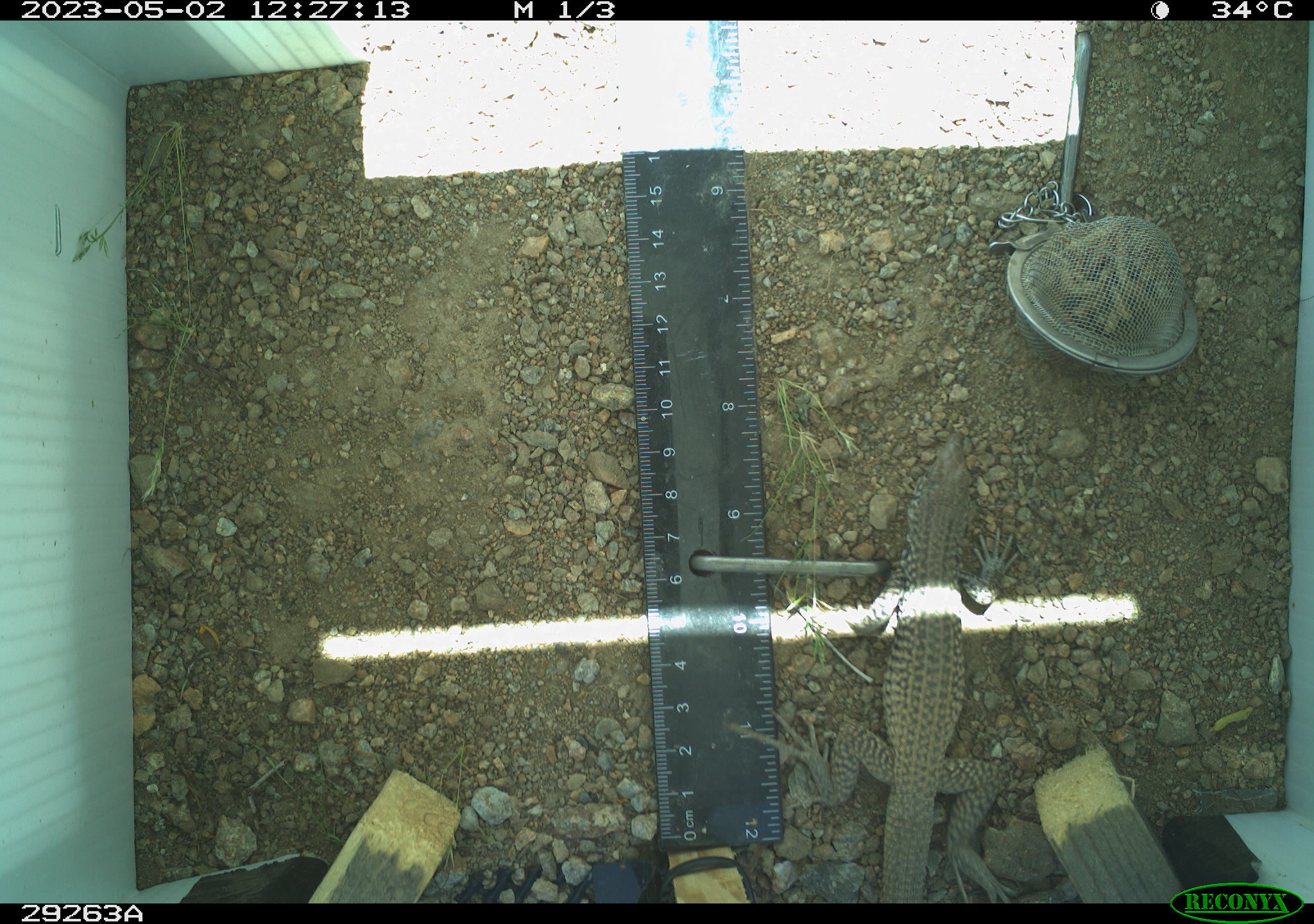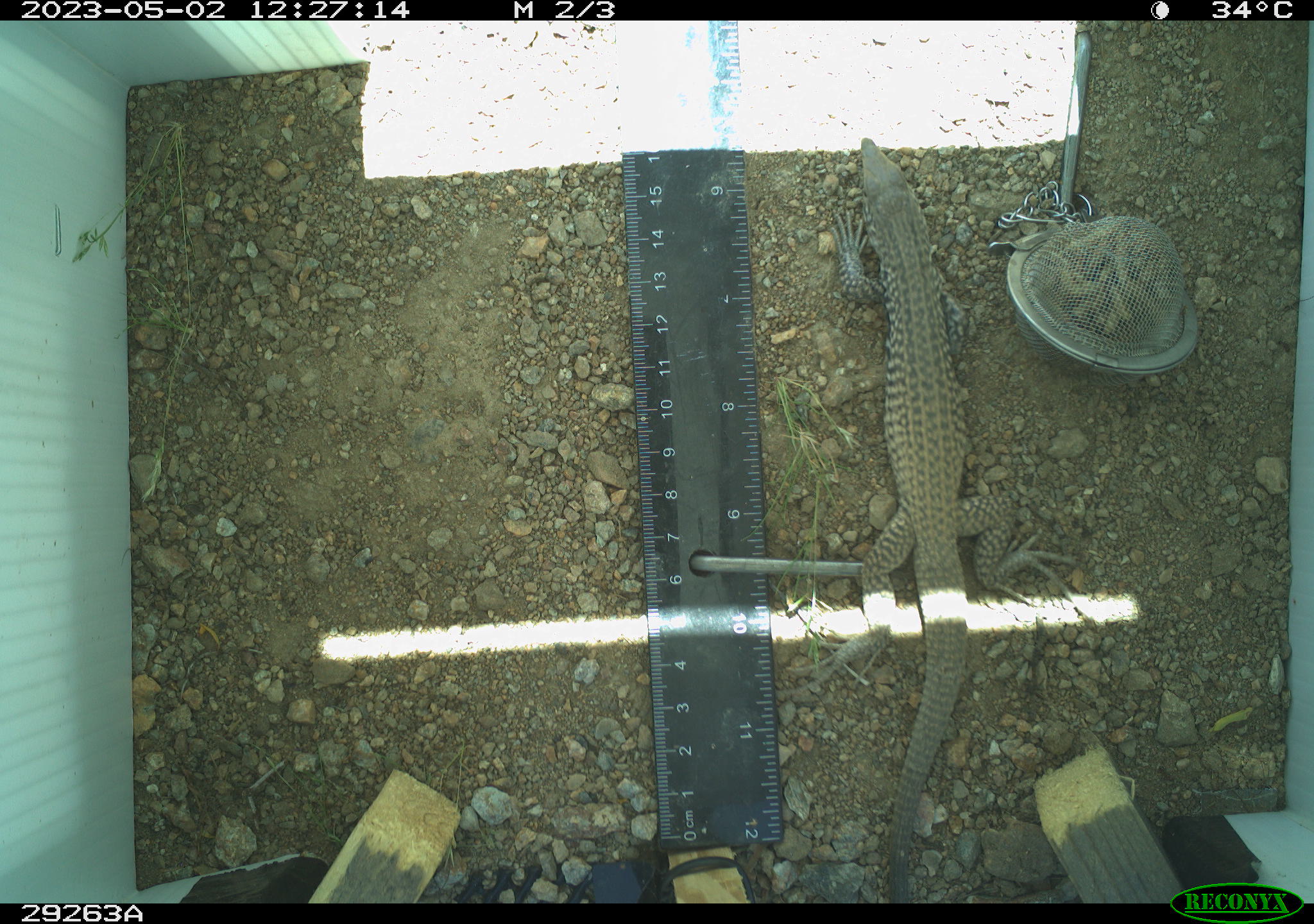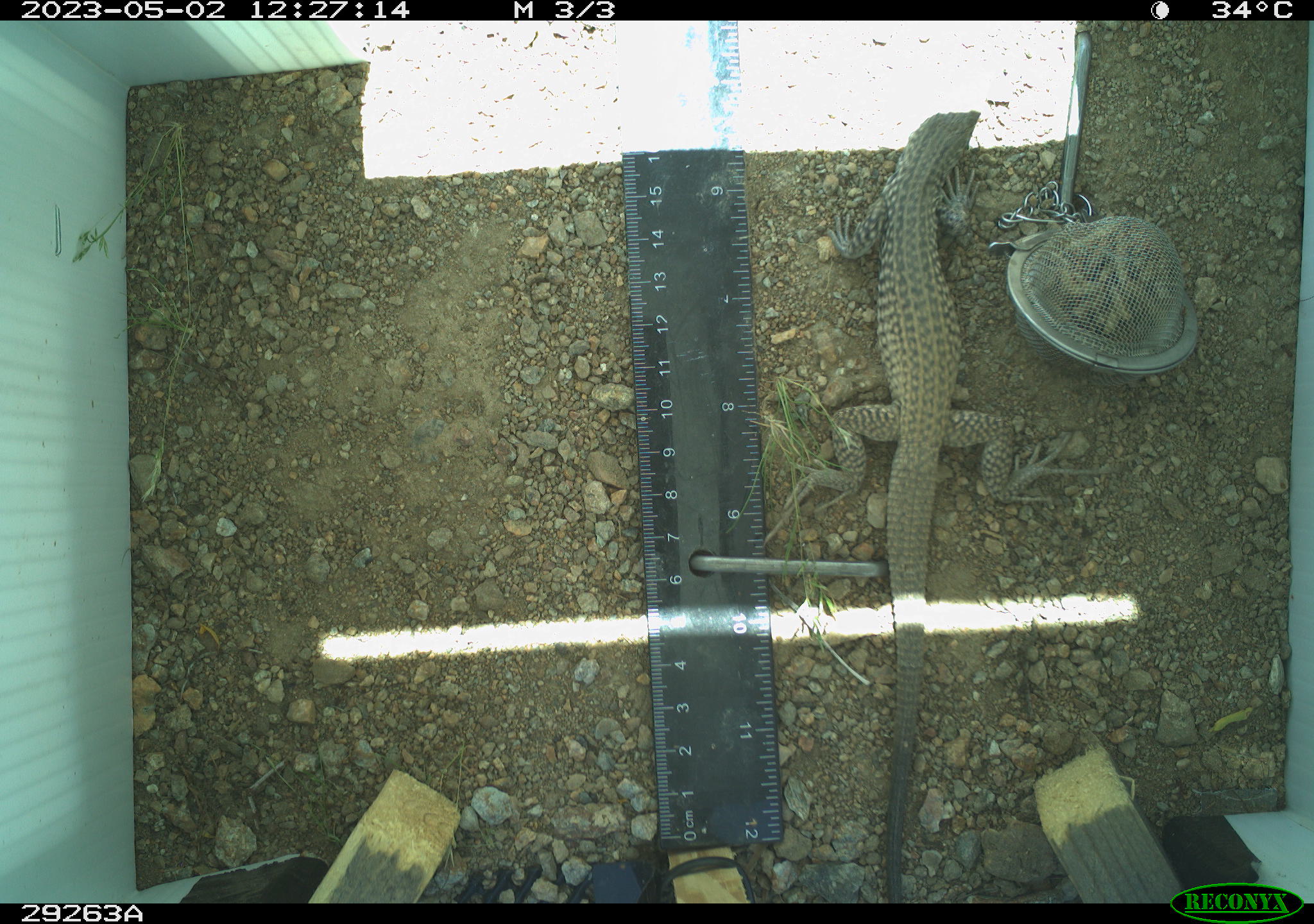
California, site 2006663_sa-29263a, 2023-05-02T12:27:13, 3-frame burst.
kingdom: Animalia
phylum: Chordata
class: Reptilia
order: Squamata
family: Teiidae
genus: Aspidoscelis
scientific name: Aspidoscelis tigris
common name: western whiptail